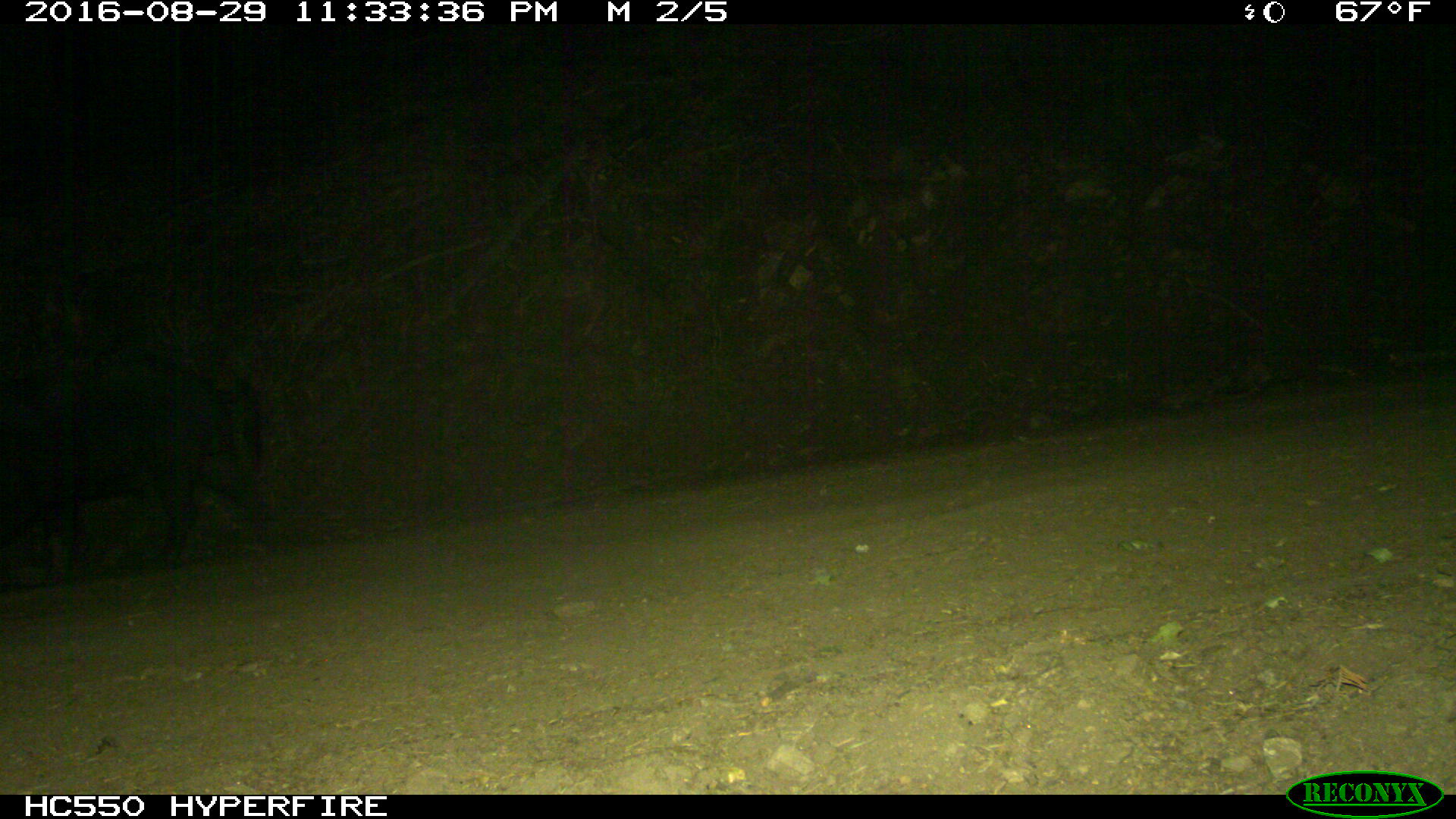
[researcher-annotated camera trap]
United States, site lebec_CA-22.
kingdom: Animalia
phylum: Chordata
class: Mammalia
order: Artiodactyla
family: Suidae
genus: Sus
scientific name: Sus scrofa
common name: wild boar